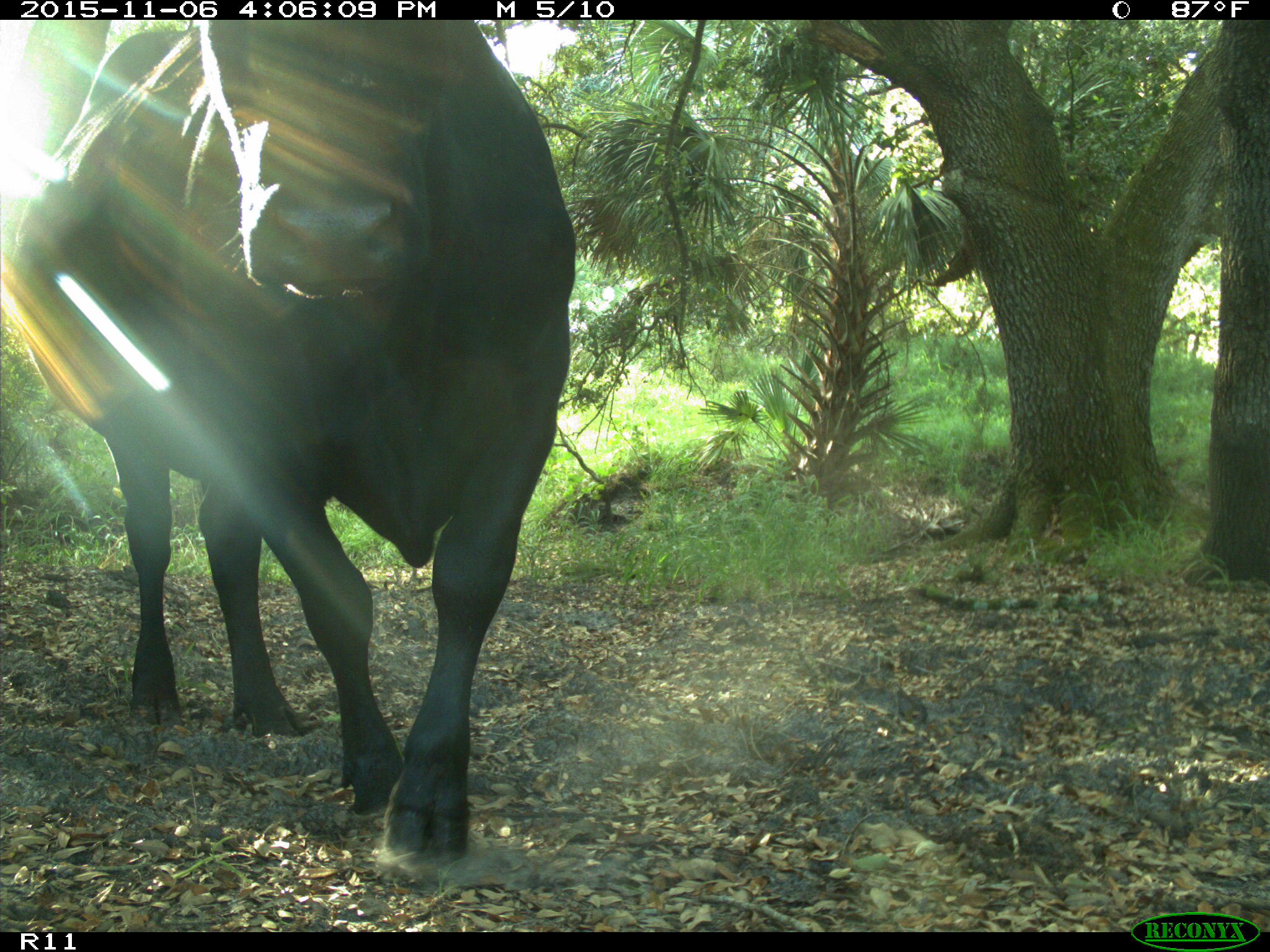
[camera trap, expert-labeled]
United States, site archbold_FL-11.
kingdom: Animalia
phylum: Chordata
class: Mammalia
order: Artiodactyla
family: Bovidae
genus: Bos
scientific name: Bos taurus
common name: domestic cow